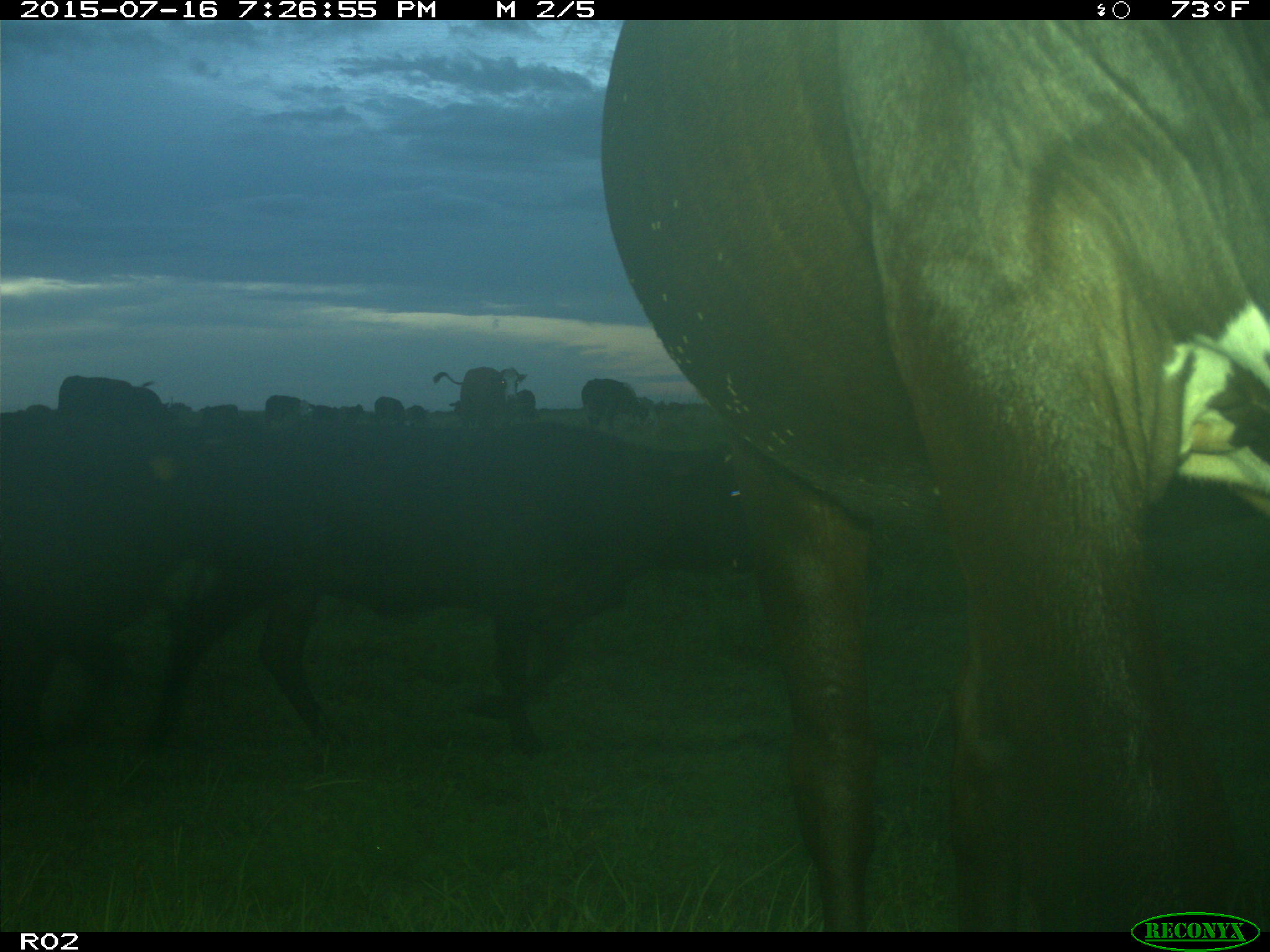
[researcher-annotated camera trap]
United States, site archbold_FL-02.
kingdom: Animalia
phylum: Chordata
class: Mammalia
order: Artiodactyla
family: Bovidae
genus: Bos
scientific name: Bos taurus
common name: domestic cow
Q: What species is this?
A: Bos taurus (domestic cow).